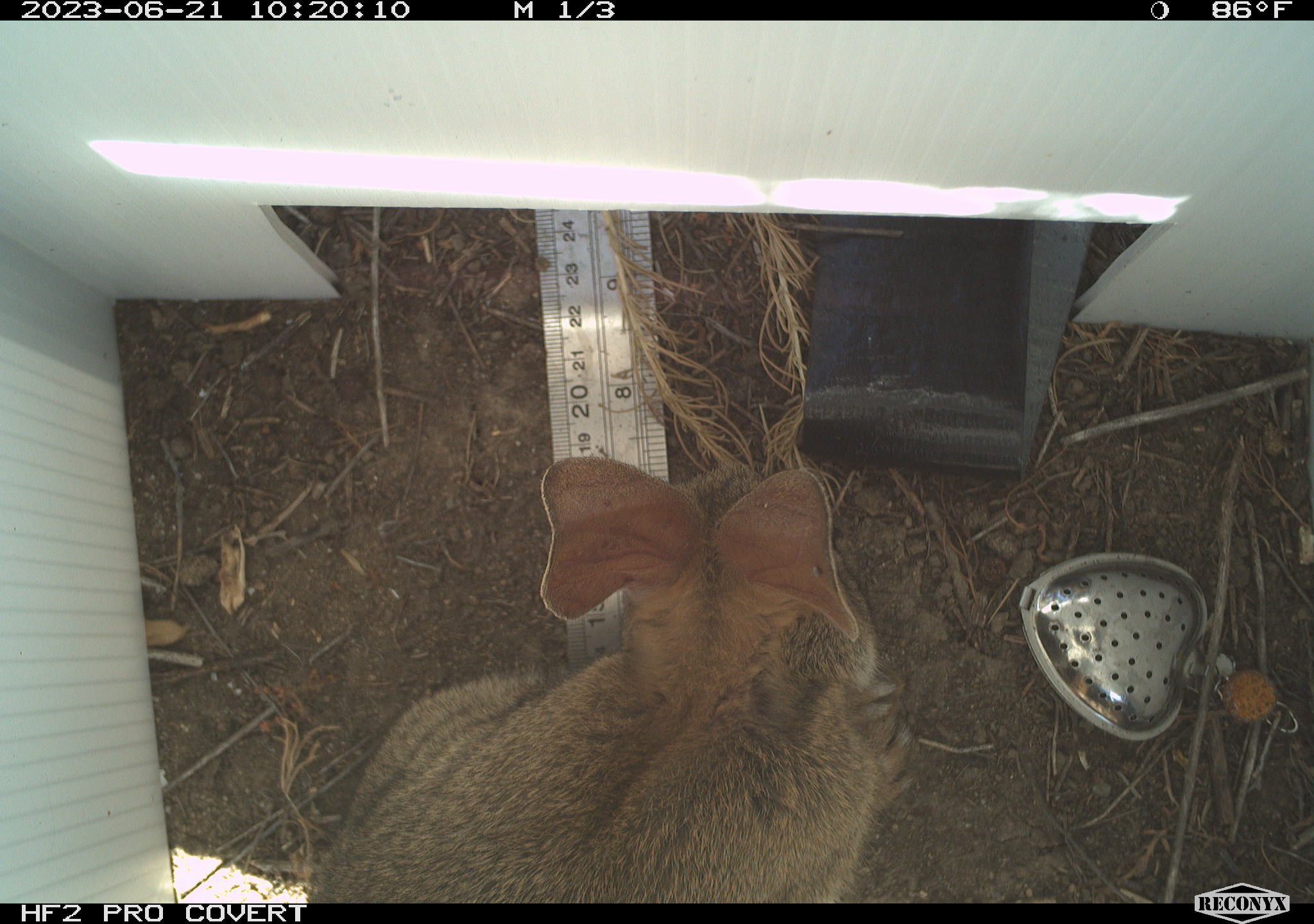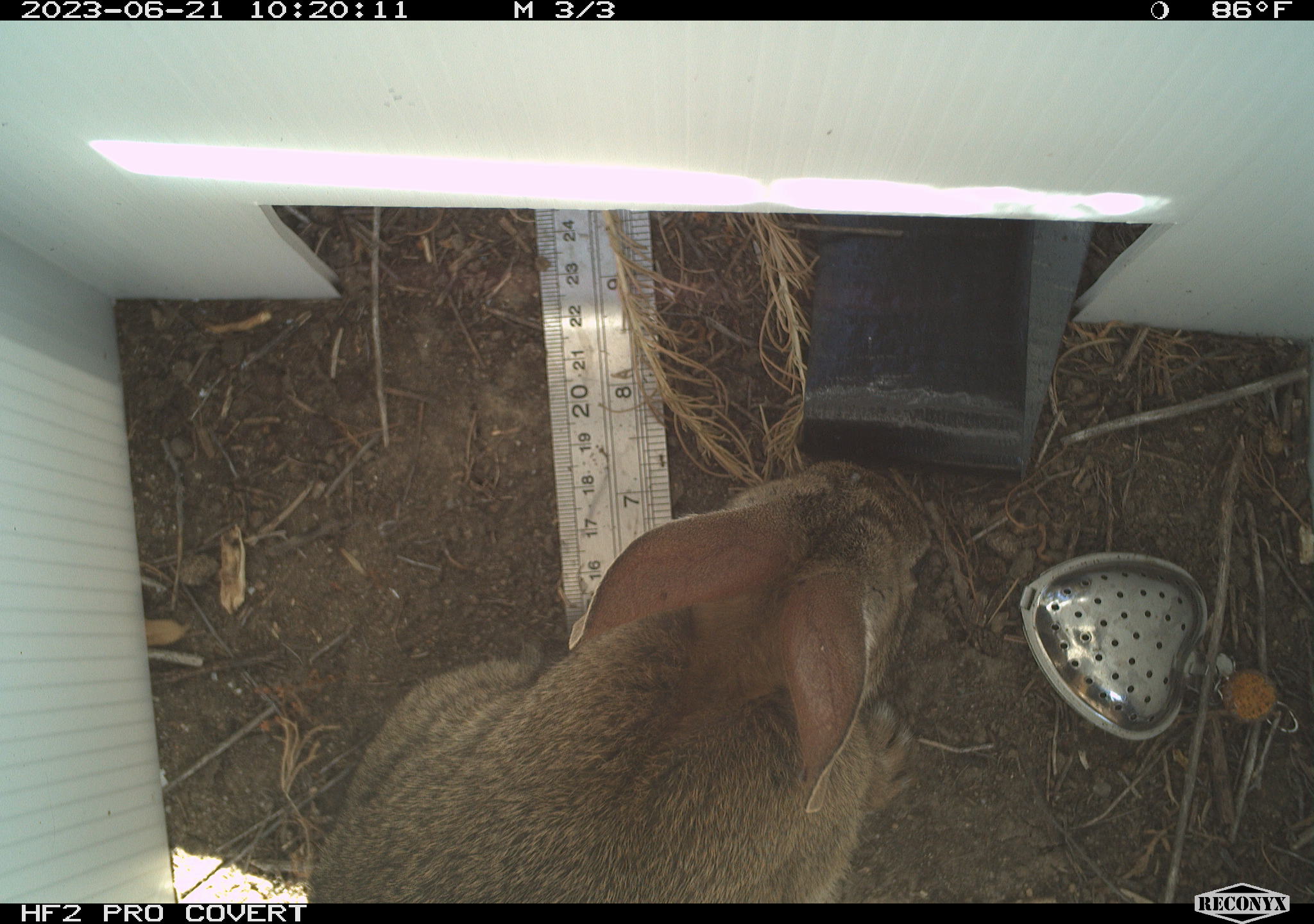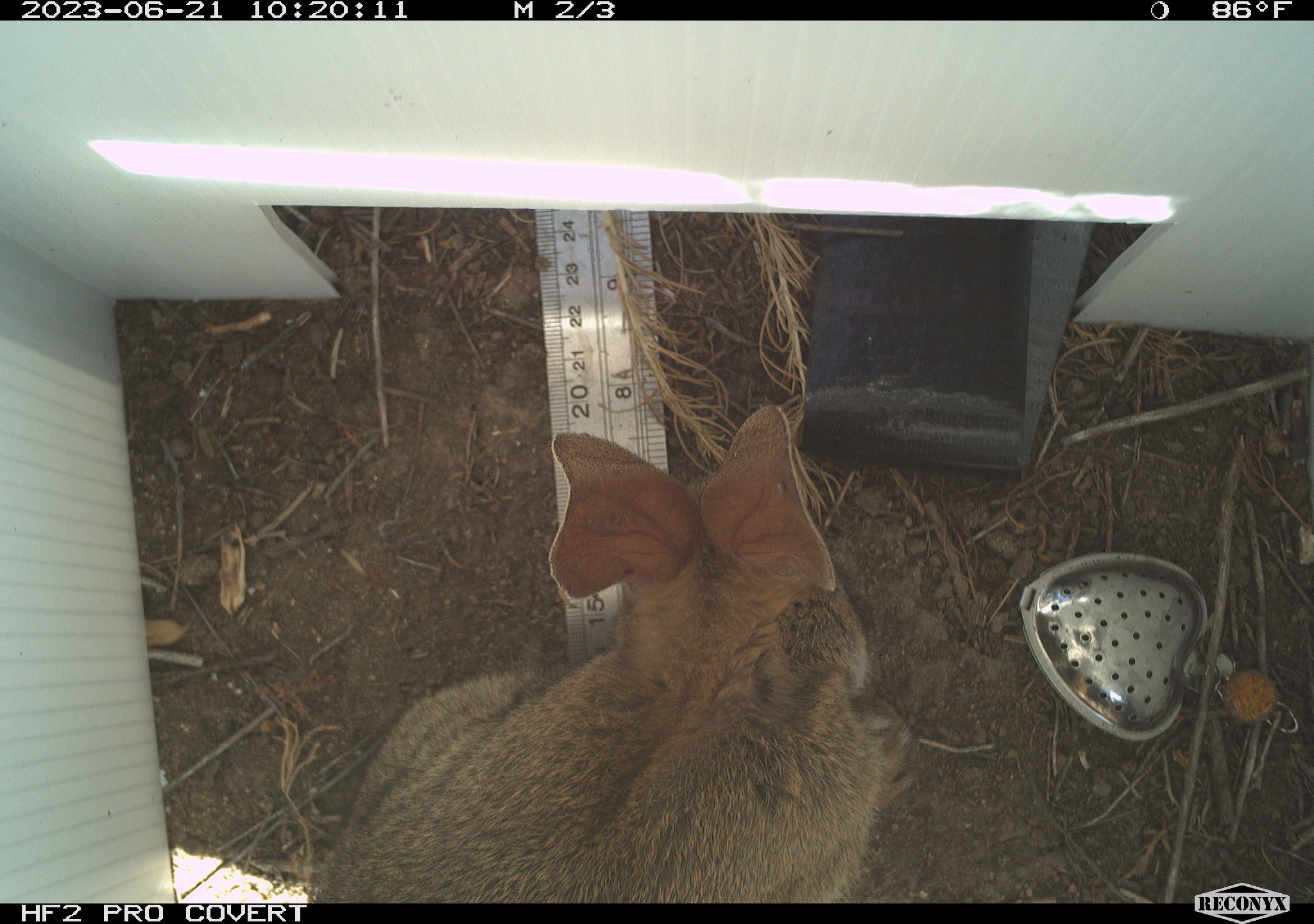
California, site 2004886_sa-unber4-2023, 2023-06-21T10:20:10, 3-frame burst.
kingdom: Animalia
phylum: Chordata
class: Mammalia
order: Lagomorpha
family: Leporidae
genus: Sylvilagus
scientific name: Sylvilagus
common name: cottontail rabbits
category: sylvilagus species